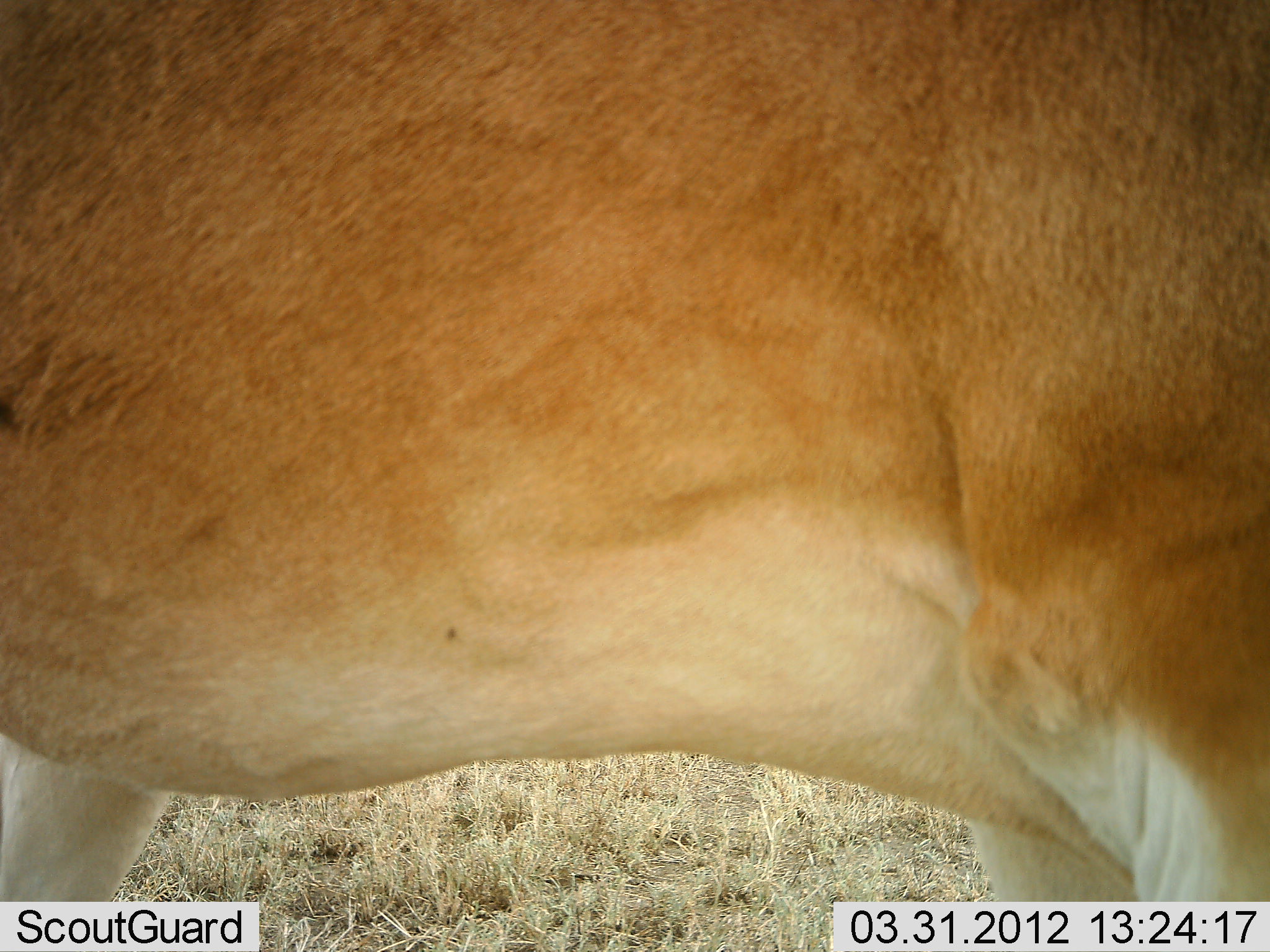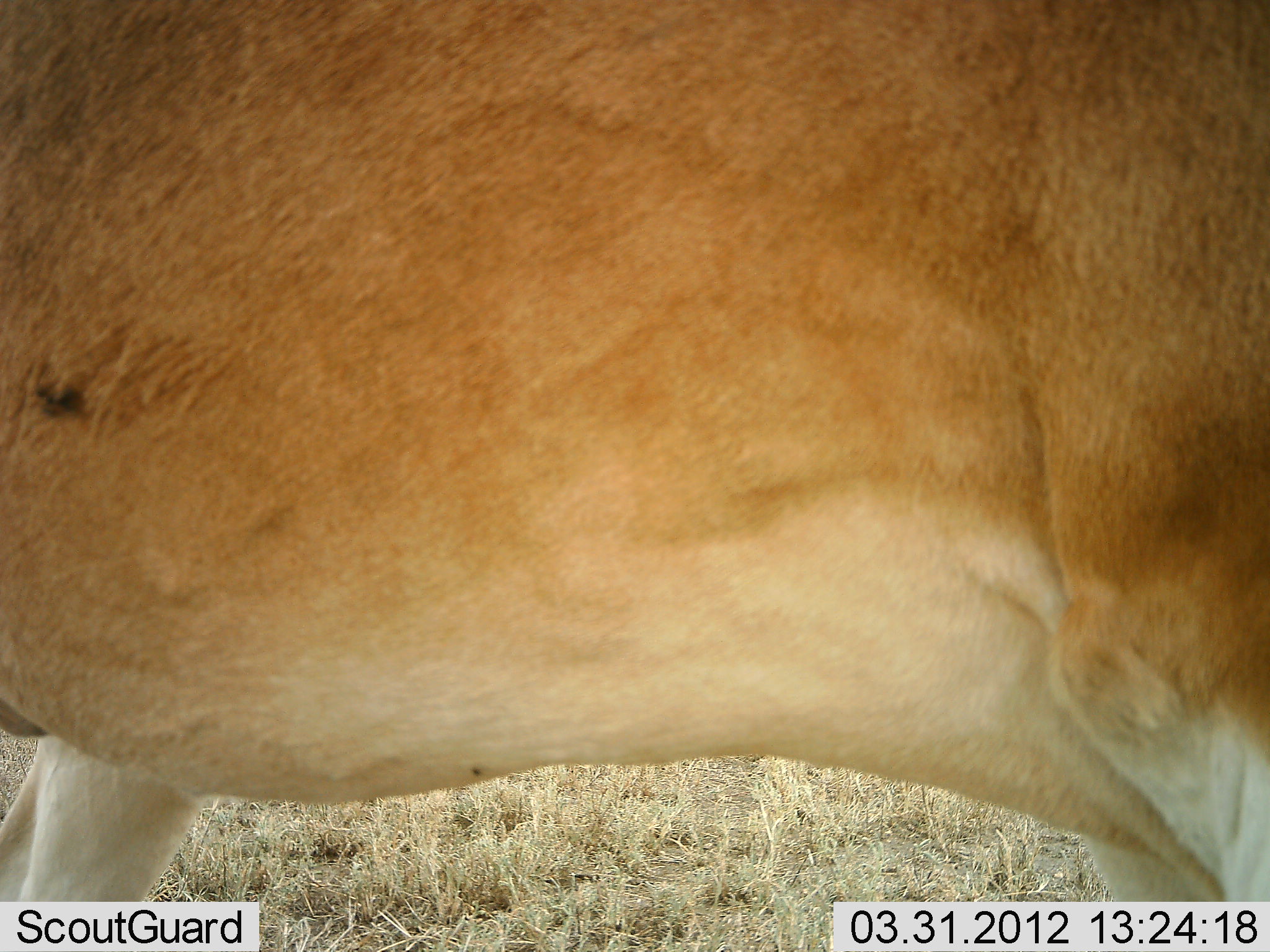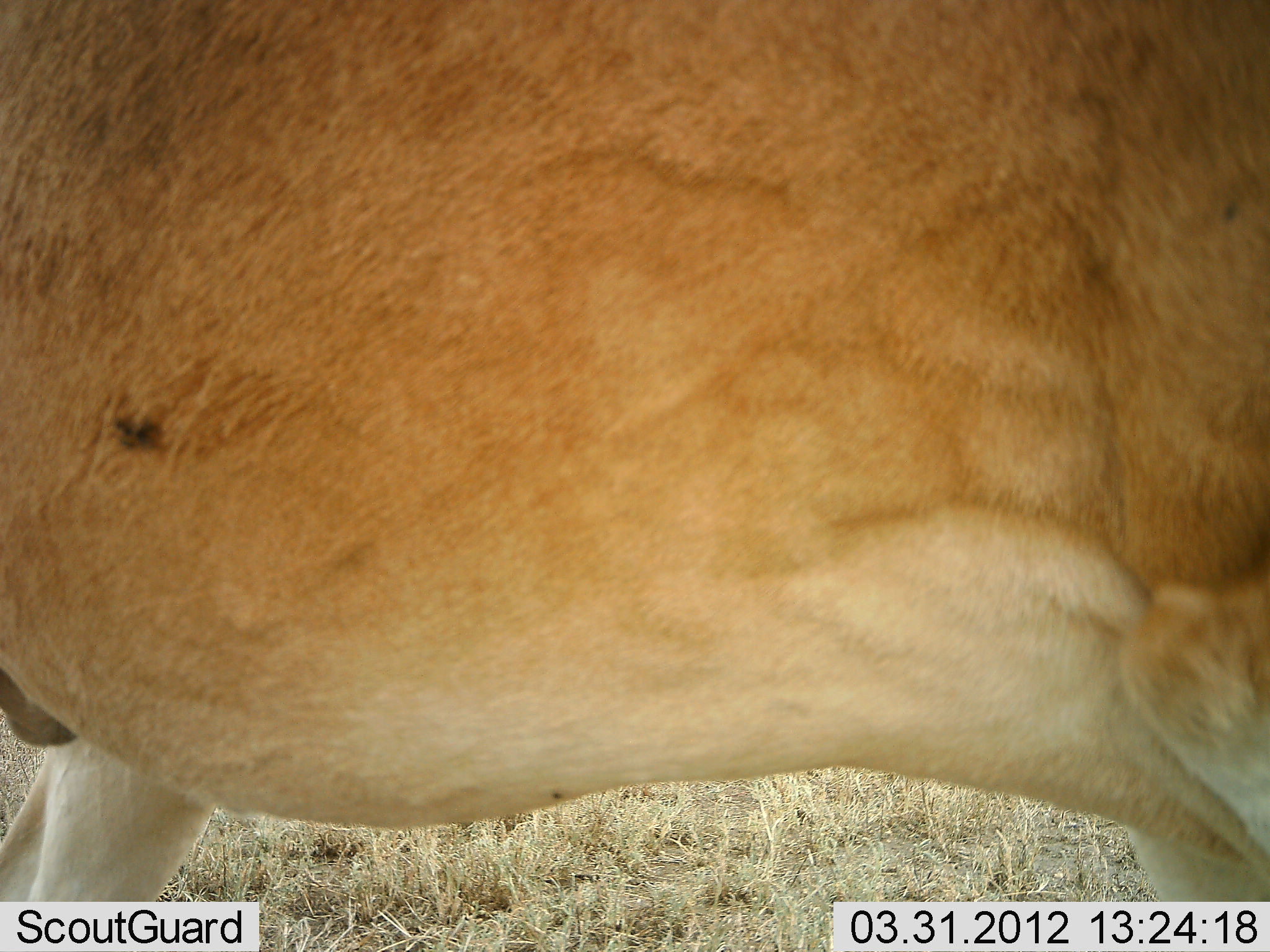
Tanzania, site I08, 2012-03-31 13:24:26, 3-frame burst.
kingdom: Animalia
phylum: Chordata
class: Mammalia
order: Artiodactyla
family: Bovidae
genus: Alcelaphus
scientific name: Alcelaphus buselaphus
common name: hartebeest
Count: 1.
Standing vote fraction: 100%.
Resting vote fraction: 0%.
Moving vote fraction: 0%.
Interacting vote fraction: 0%.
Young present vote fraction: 0%.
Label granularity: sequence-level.